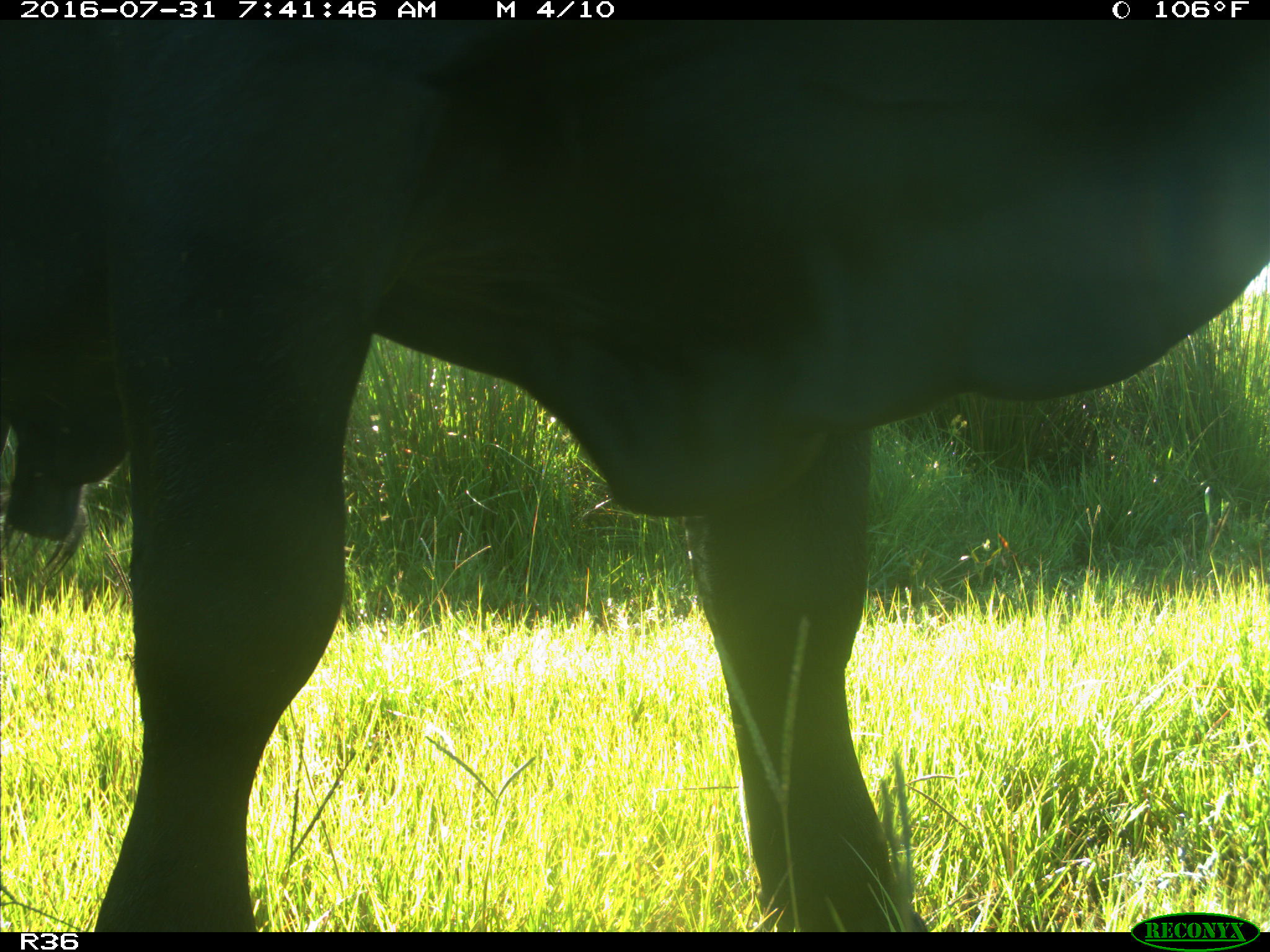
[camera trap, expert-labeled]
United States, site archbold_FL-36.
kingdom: Animalia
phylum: Chordata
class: Mammalia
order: Artiodactyla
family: Bovidae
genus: Bos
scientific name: Bos taurus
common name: domestic cow